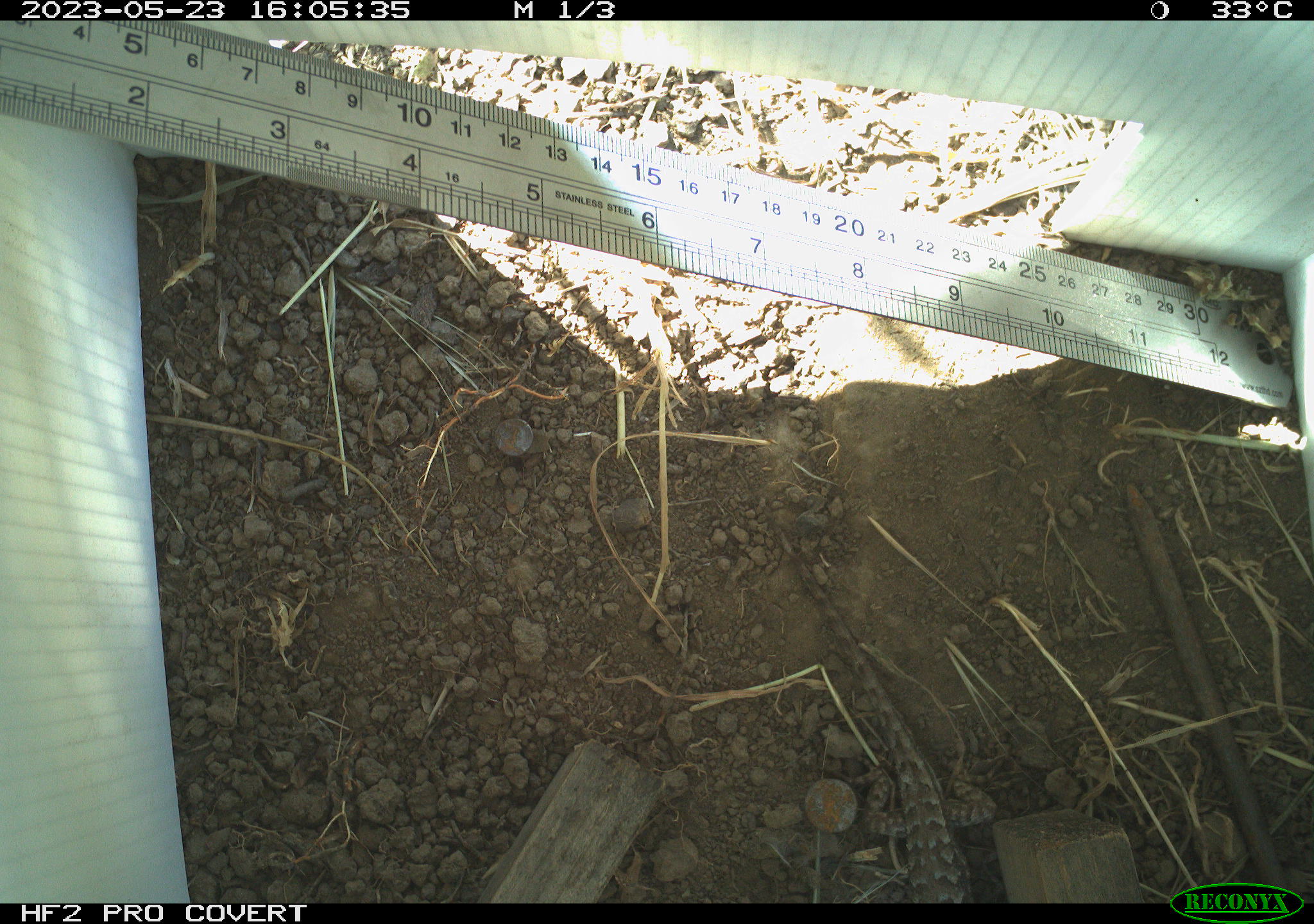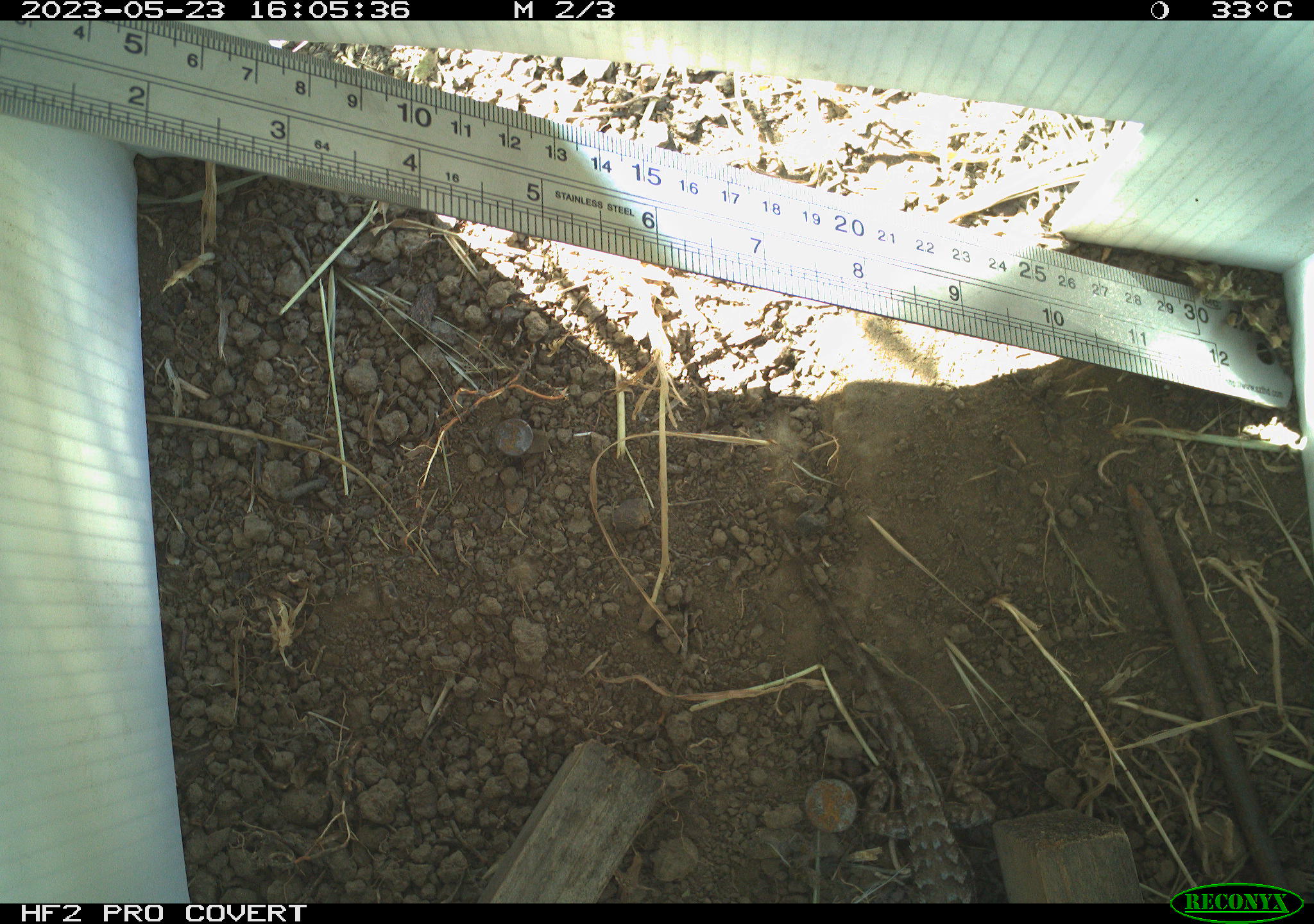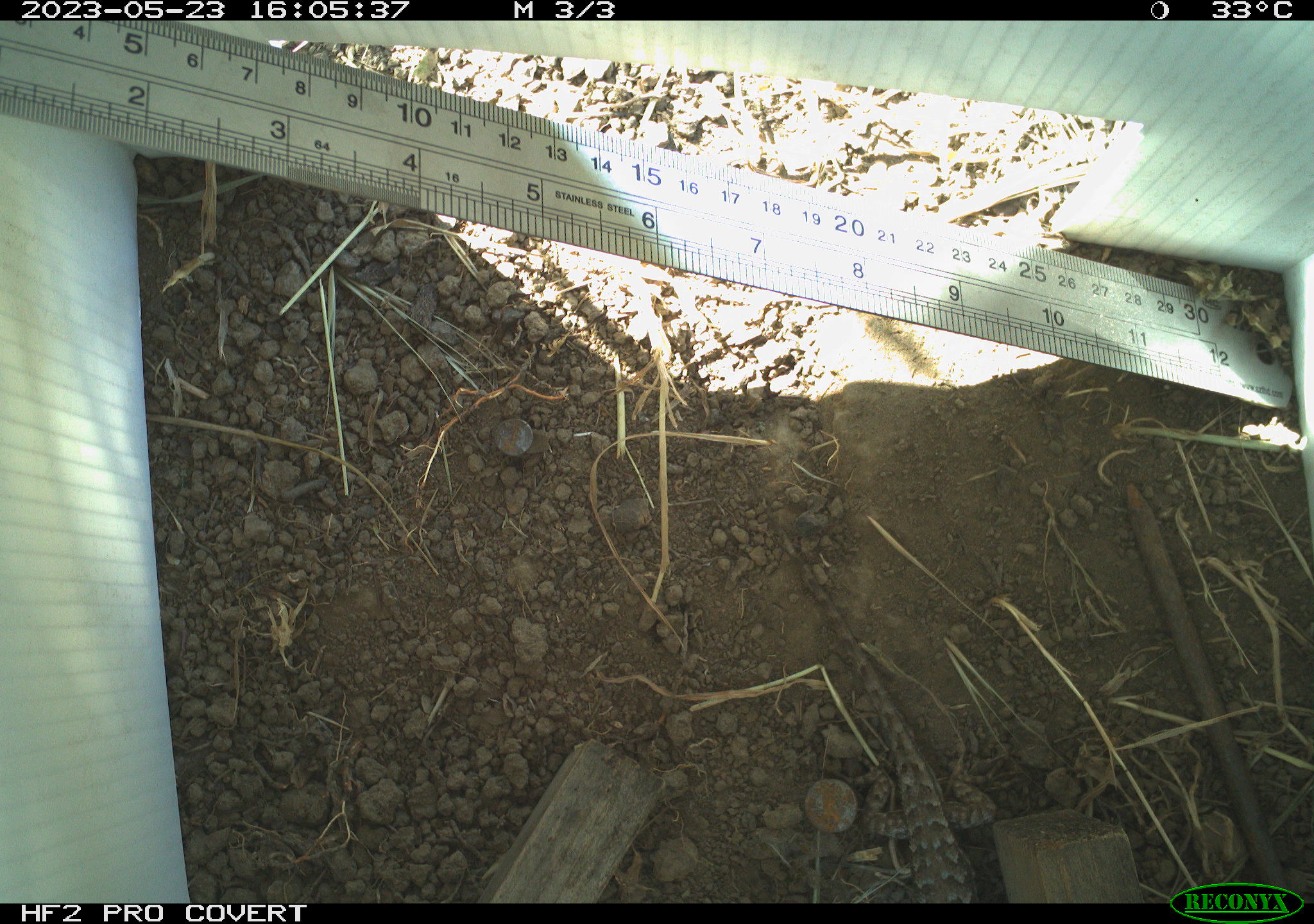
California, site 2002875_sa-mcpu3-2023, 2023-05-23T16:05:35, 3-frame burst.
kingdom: Animalia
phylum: Chordata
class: Reptilia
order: Squamata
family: Phrynosomatidae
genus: Sceloporus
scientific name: Sceloporus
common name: spiny lizards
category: sceloporus species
Sceloporus species (spiny lizards) (Sceloporus).